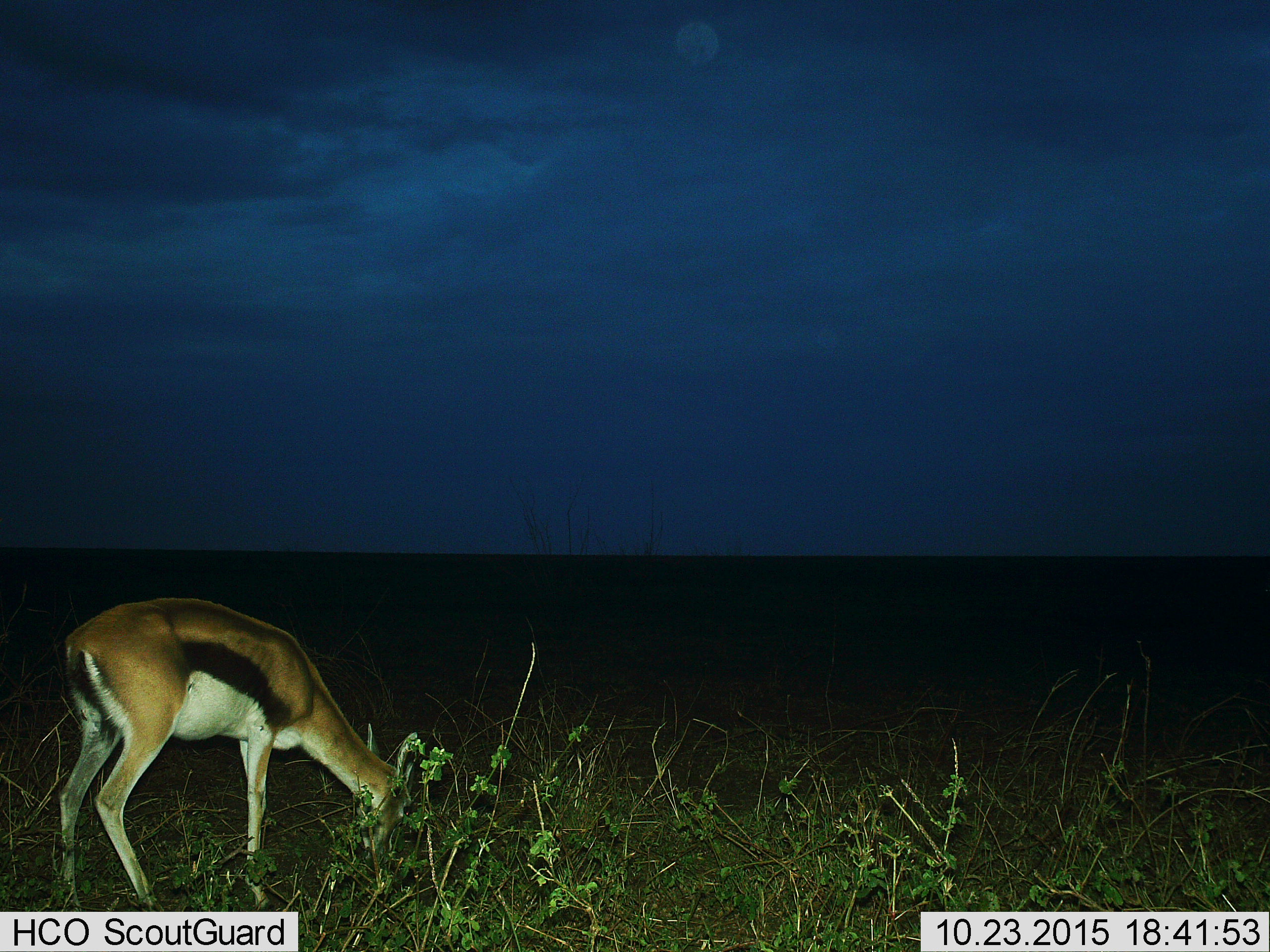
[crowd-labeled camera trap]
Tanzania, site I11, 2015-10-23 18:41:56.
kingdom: Animalia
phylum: Chordata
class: Mammalia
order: Artiodactyla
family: Bovidae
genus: Eudorcas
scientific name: Eudorcas thomsonii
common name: thomson's gazelle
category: gazellethomsons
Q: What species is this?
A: Gazellethomsons (thomson's gazelle) (Eudorcas thomsonii).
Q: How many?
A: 1.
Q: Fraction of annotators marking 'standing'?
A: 10%.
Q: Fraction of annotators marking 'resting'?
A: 0%.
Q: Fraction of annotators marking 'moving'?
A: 0%.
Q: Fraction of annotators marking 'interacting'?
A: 0%.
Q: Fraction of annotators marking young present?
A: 0%.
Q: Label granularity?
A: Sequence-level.